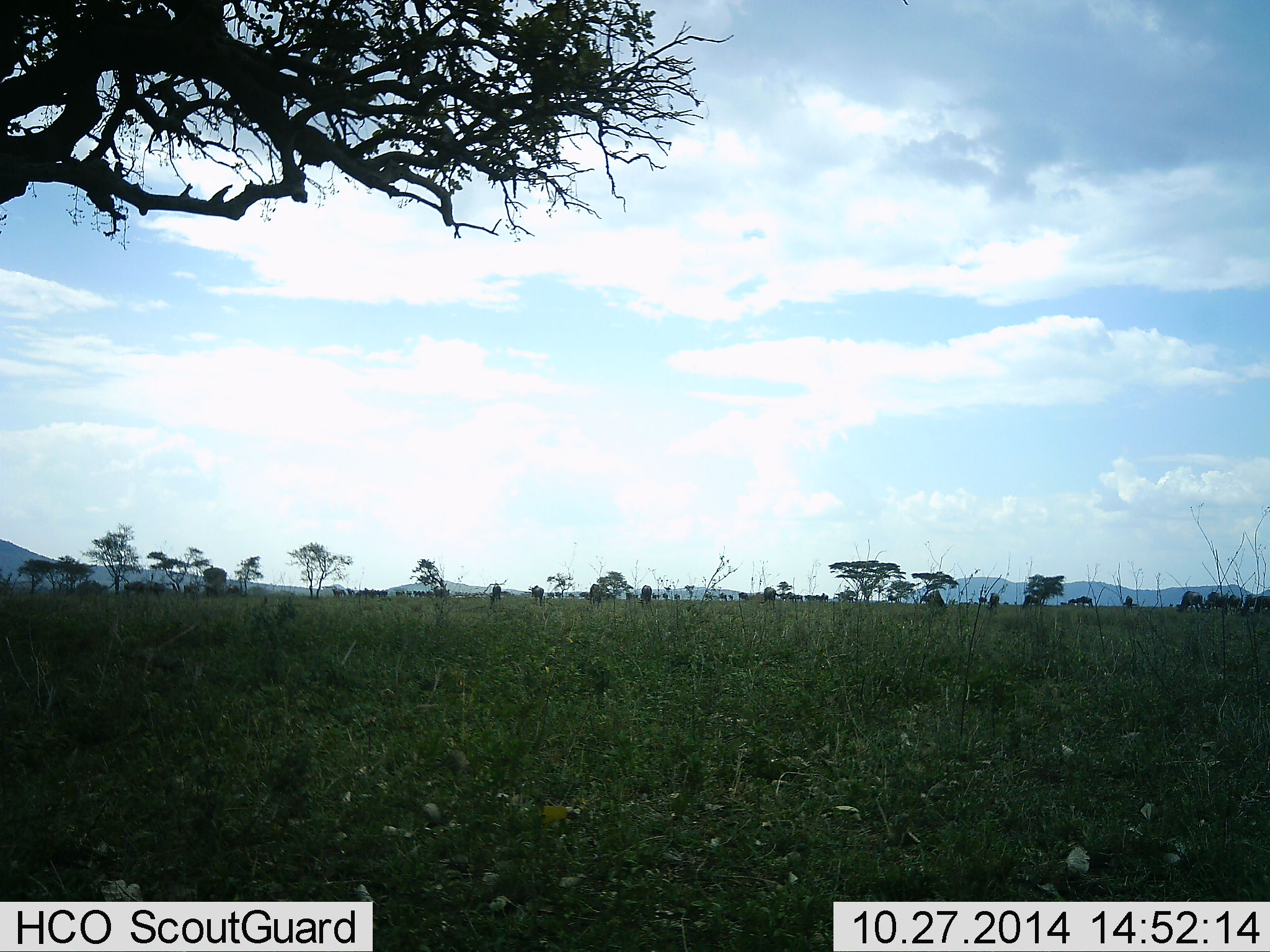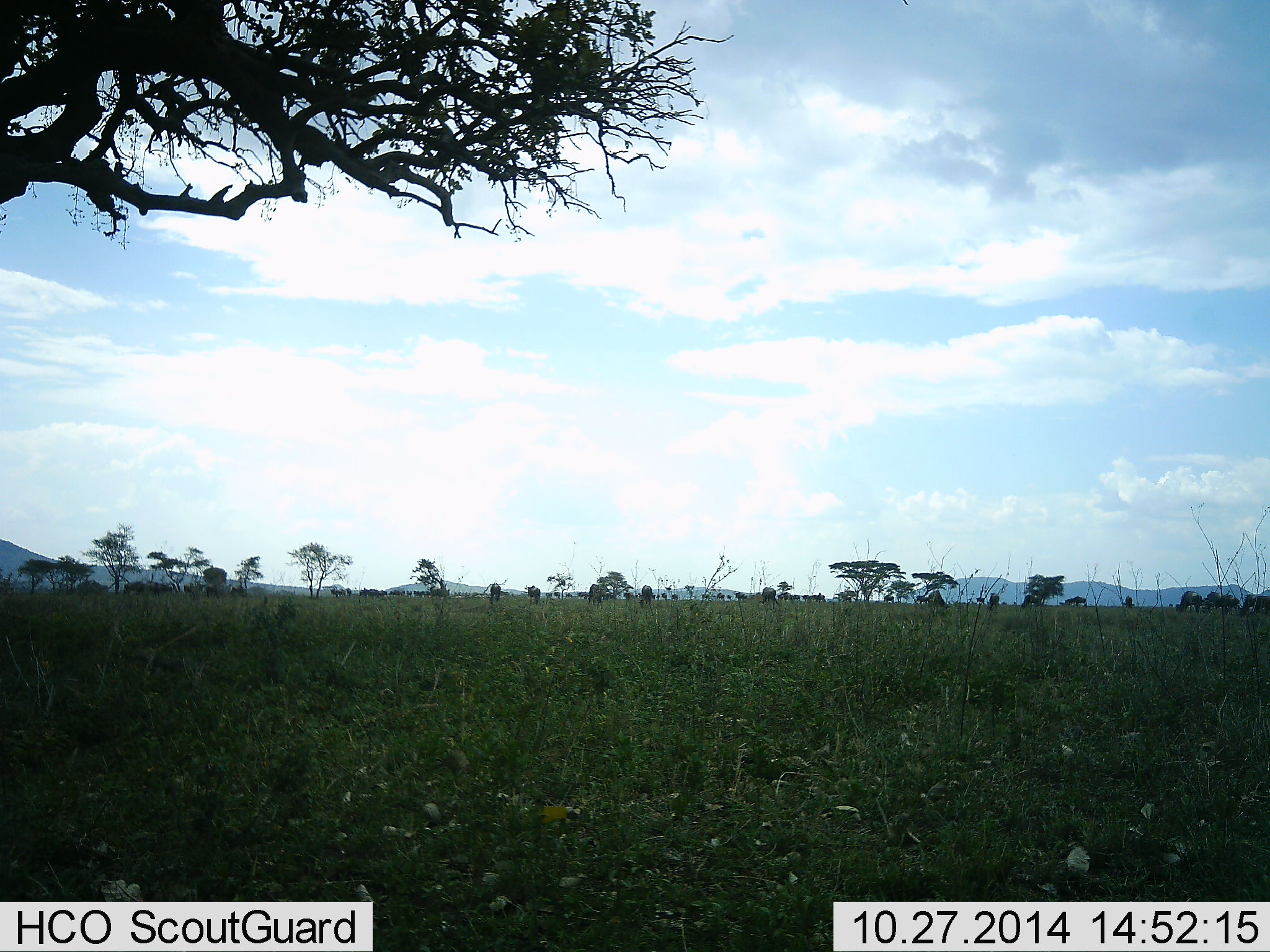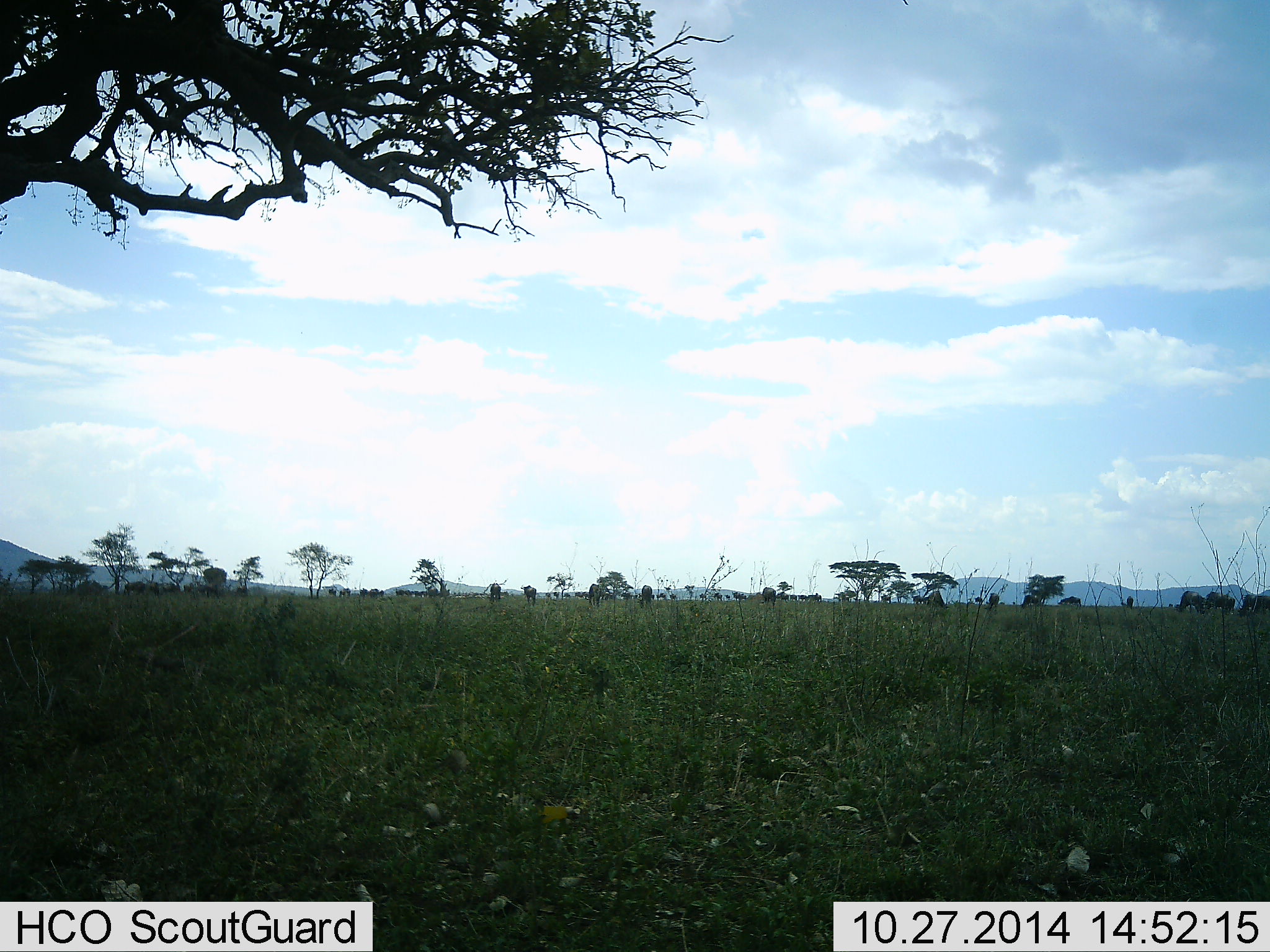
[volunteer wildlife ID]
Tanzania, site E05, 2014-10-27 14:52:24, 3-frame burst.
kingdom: Animalia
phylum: Chordata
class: Mammalia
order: Artiodactyla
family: Bovidae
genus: Connochaetes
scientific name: Connochaetes taurinus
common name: blue wildebeest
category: wildebeest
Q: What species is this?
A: Wildebeest (blue wildebeest) (Connochaetes taurinus).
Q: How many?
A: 11-50.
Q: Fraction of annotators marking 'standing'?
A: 40%.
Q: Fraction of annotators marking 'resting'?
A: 0%.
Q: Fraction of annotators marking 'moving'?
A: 100%.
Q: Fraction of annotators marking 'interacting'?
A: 0%.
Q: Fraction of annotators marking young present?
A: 0%.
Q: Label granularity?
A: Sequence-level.